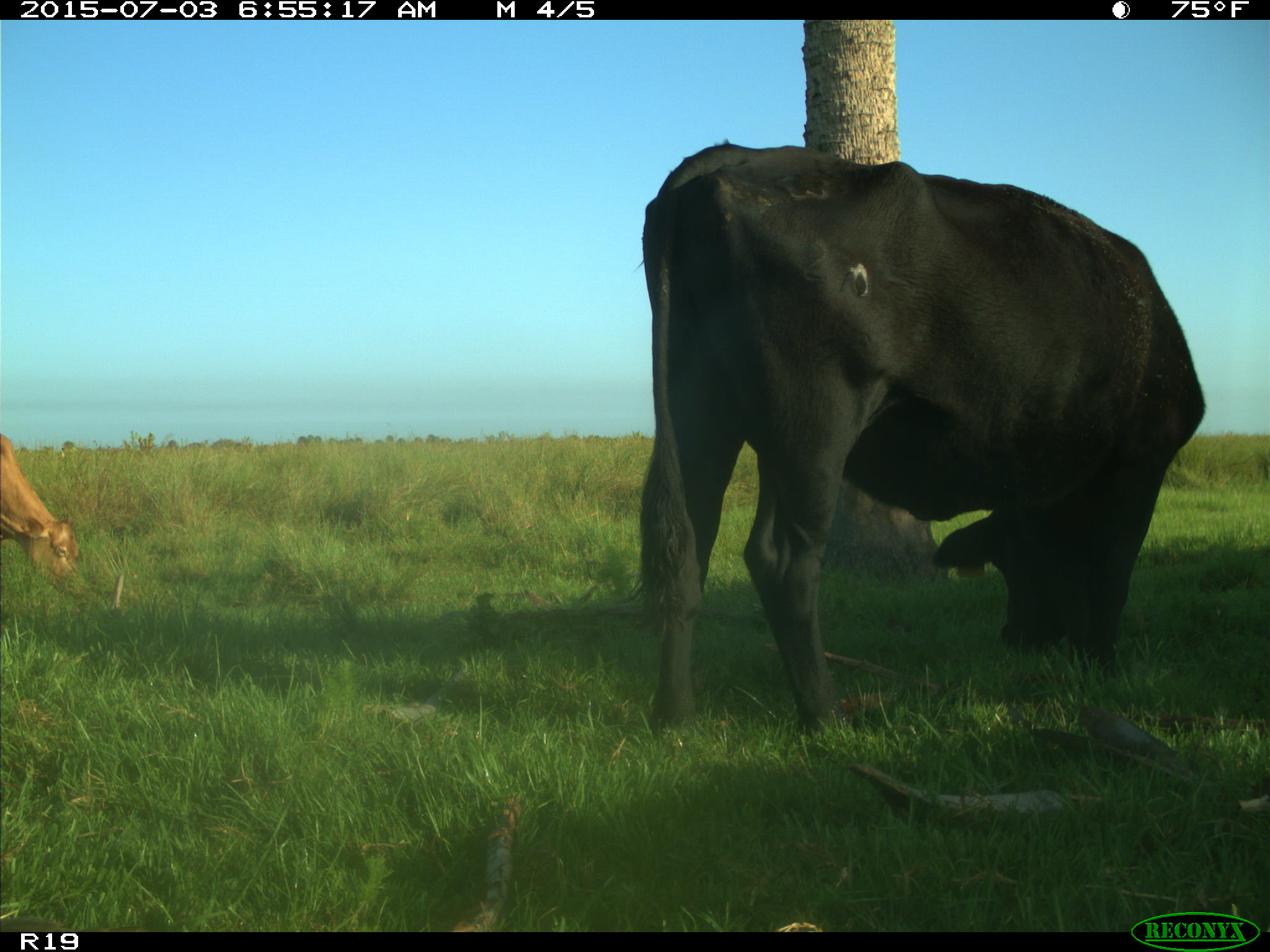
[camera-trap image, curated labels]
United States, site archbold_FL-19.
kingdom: Animalia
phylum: Chordata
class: Mammalia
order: Artiodactyla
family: Bovidae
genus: Bos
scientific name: Bos taurus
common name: domestic cow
Bos taurus (domestic cow).